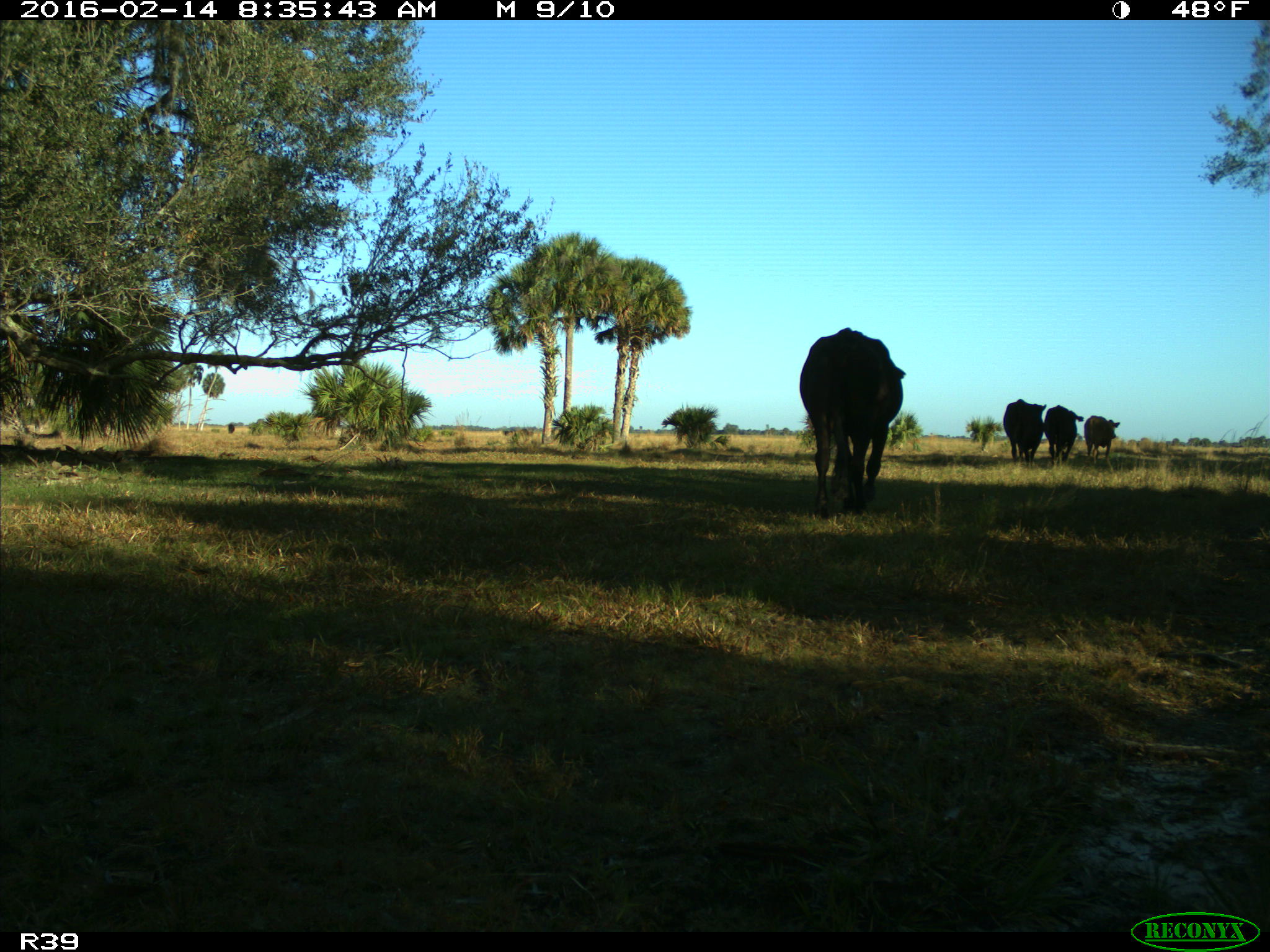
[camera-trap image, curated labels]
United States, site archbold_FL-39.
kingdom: Animalia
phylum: Chordata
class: Mammalia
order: Artiodactyla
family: Bovidae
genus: Bos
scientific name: Bos taurus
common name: domestic cow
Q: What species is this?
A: Bos taurus (domestic cow).